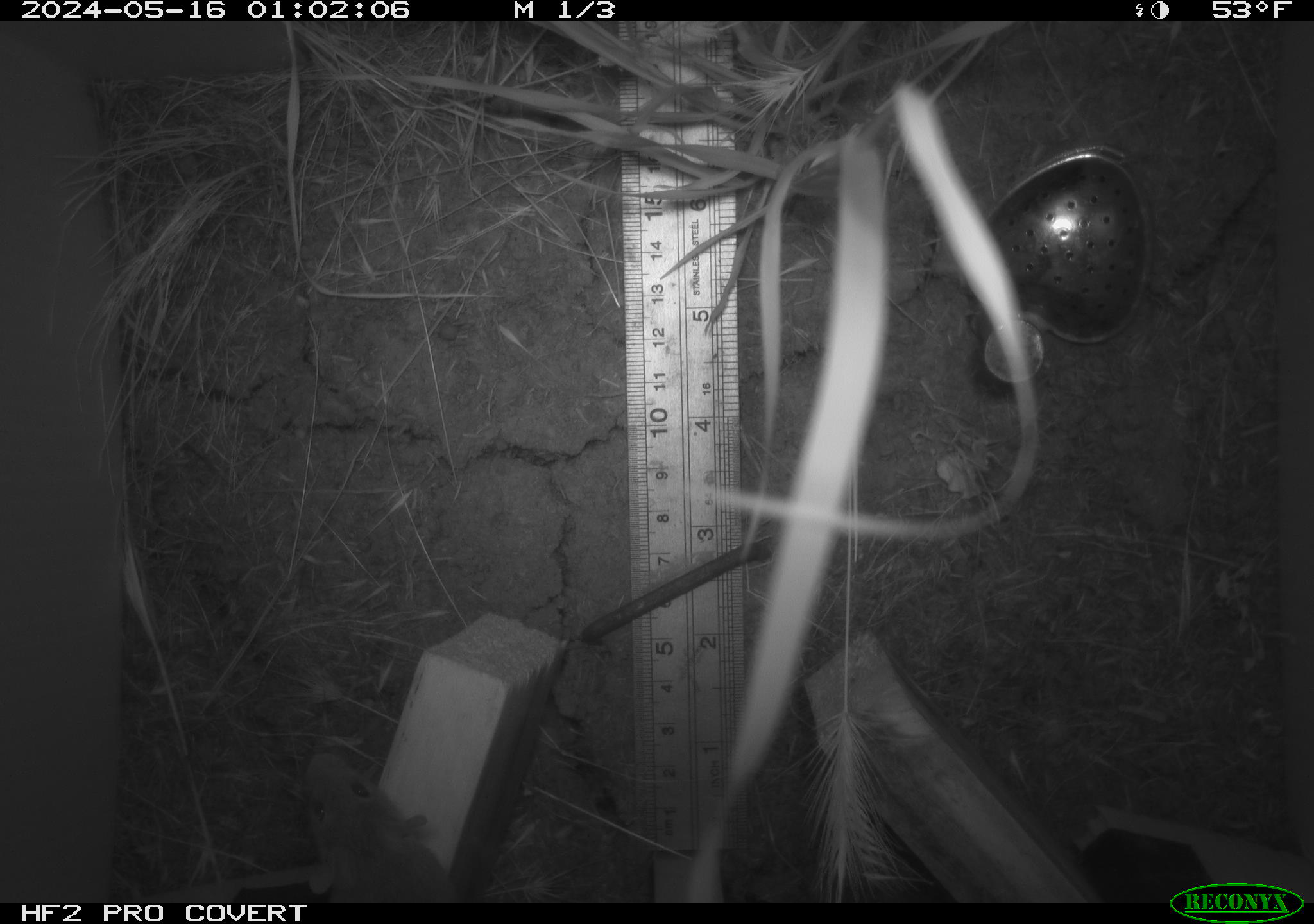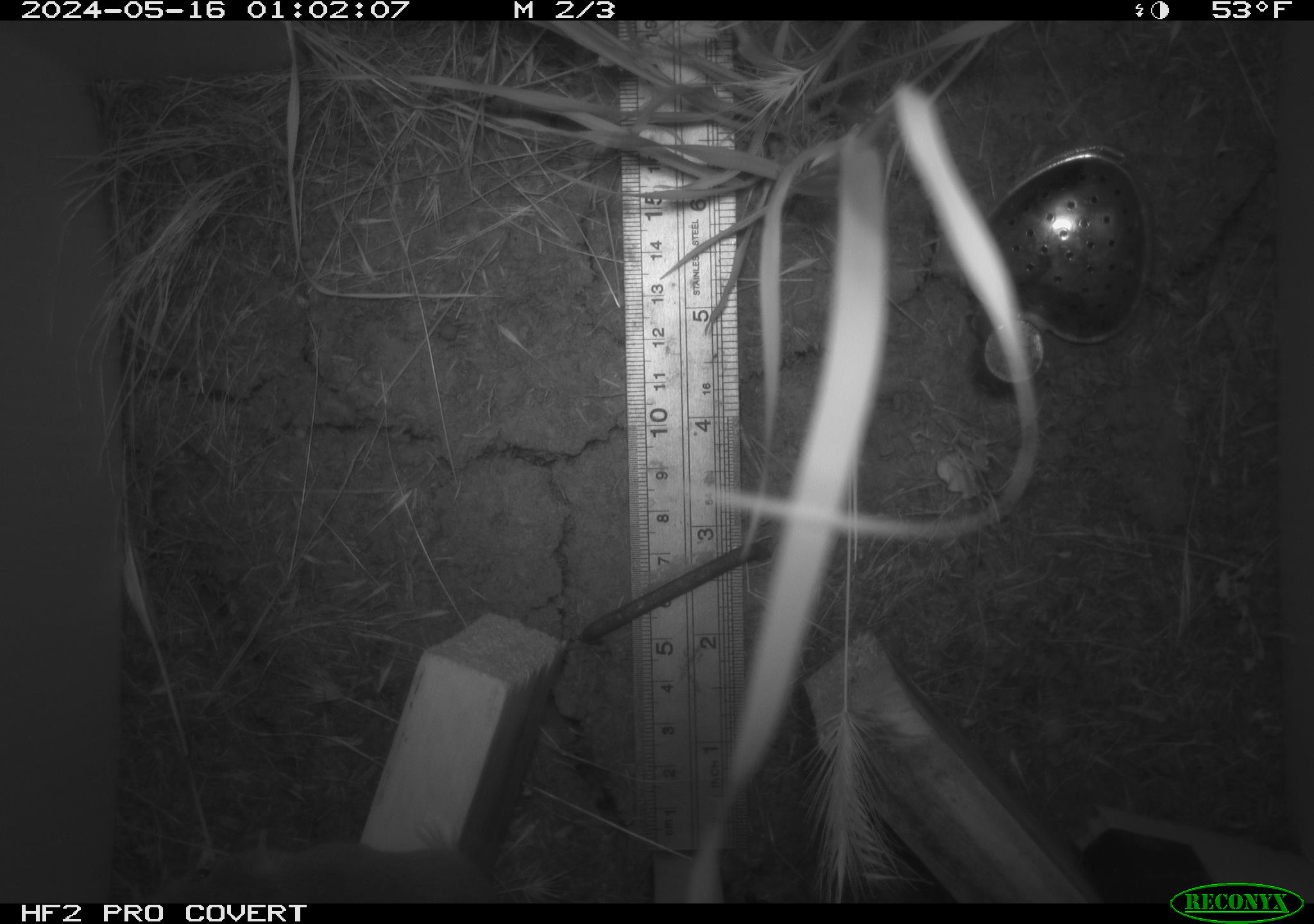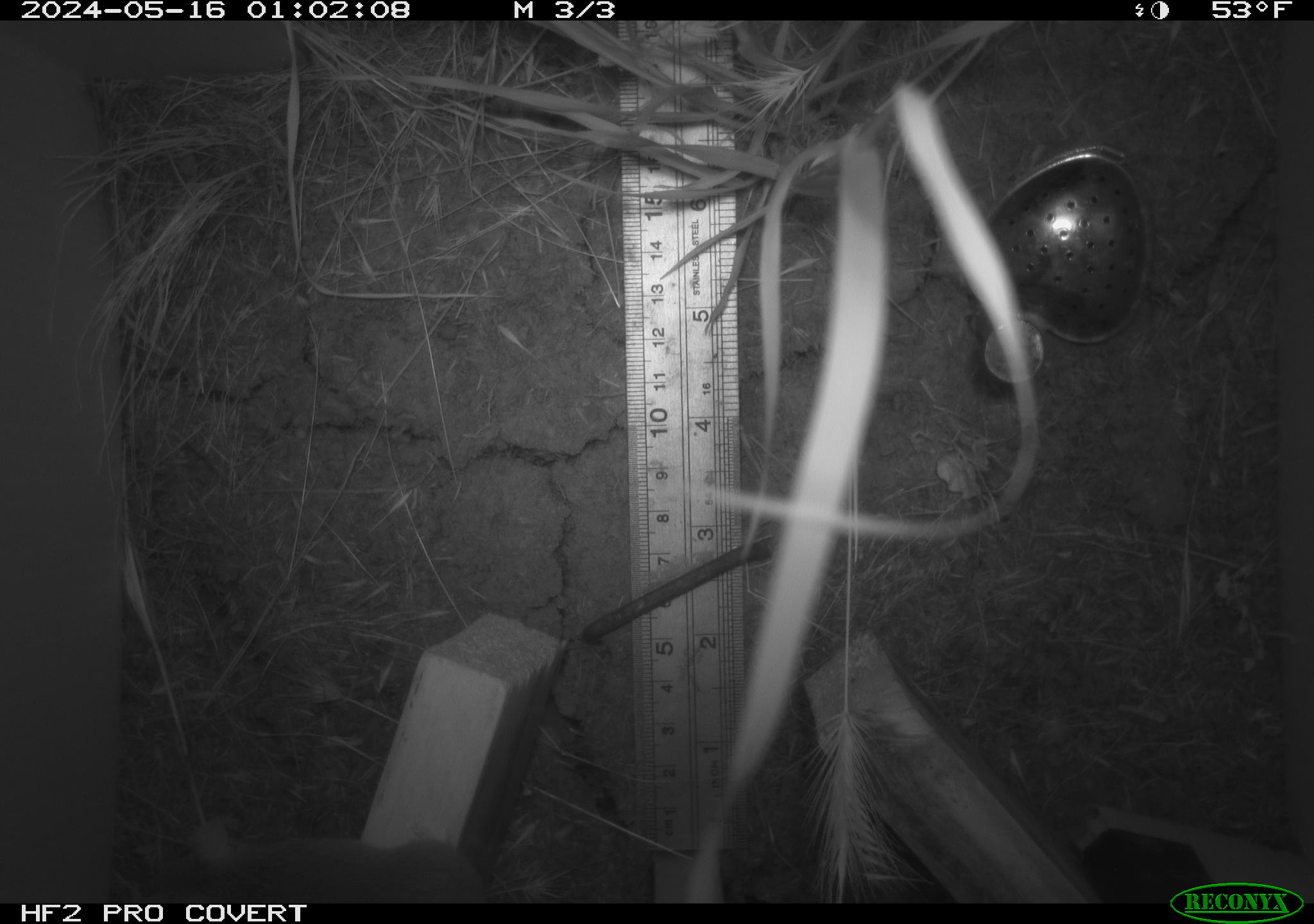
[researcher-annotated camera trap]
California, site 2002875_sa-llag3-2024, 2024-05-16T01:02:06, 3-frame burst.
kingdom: Animalia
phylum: Chordata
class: Mammalia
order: Rodentia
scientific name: Rodentia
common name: rodent